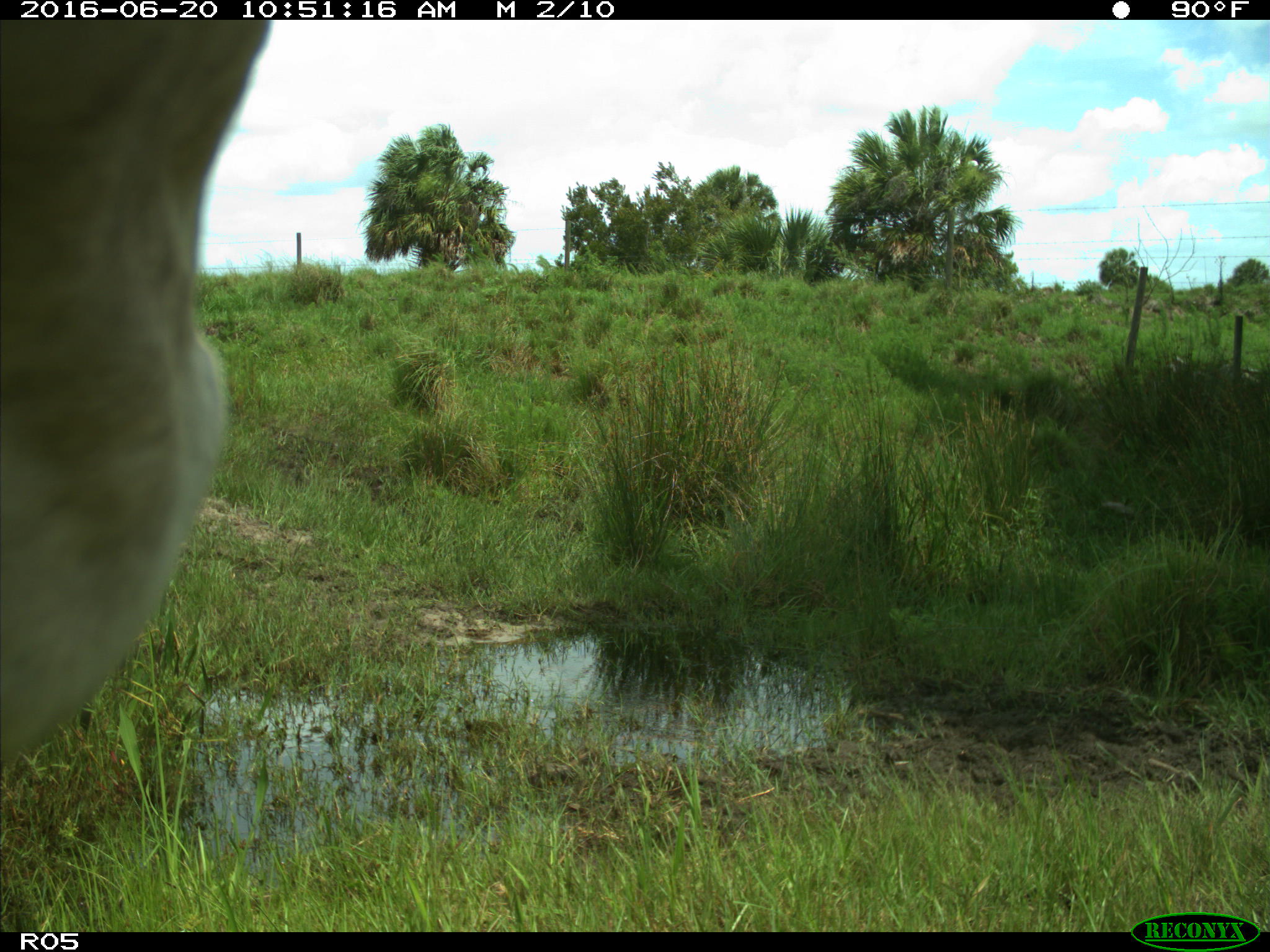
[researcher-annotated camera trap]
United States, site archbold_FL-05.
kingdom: Animalia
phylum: Chordata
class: Mammalia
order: Artiodactyla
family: Bovidae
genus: Bos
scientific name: Bos taurus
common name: domestic cow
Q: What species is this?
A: Bos taurus (domestic cow).